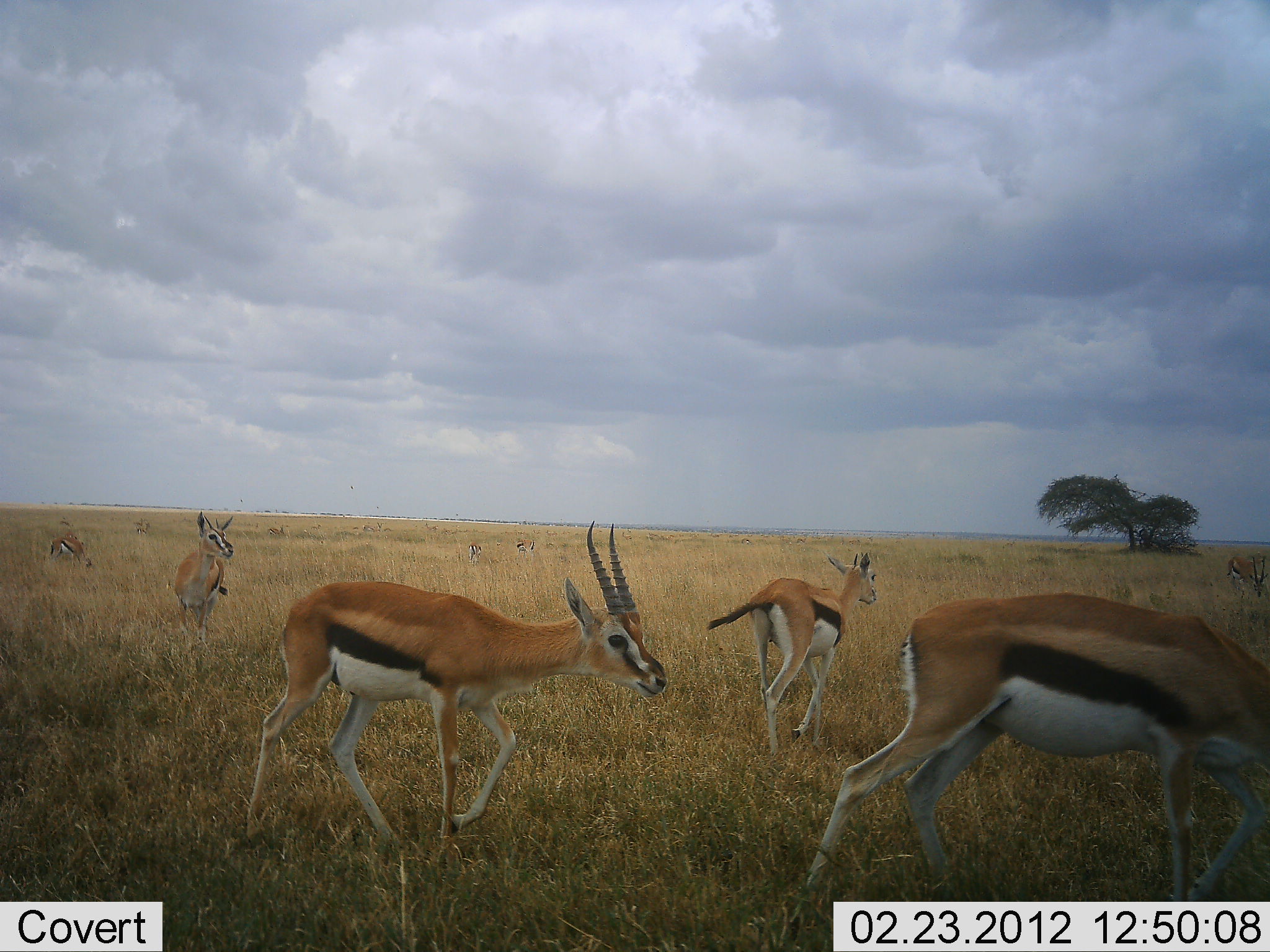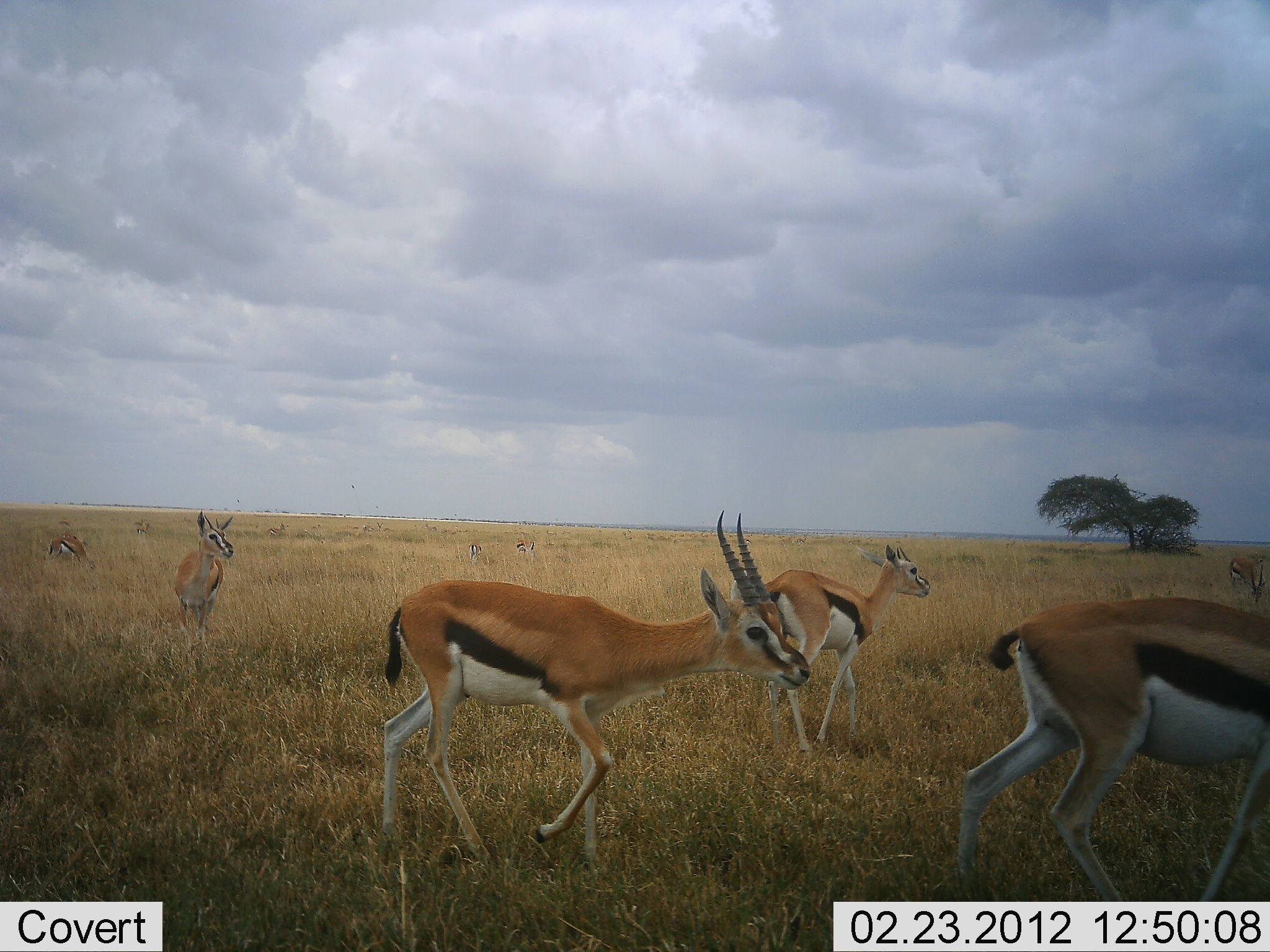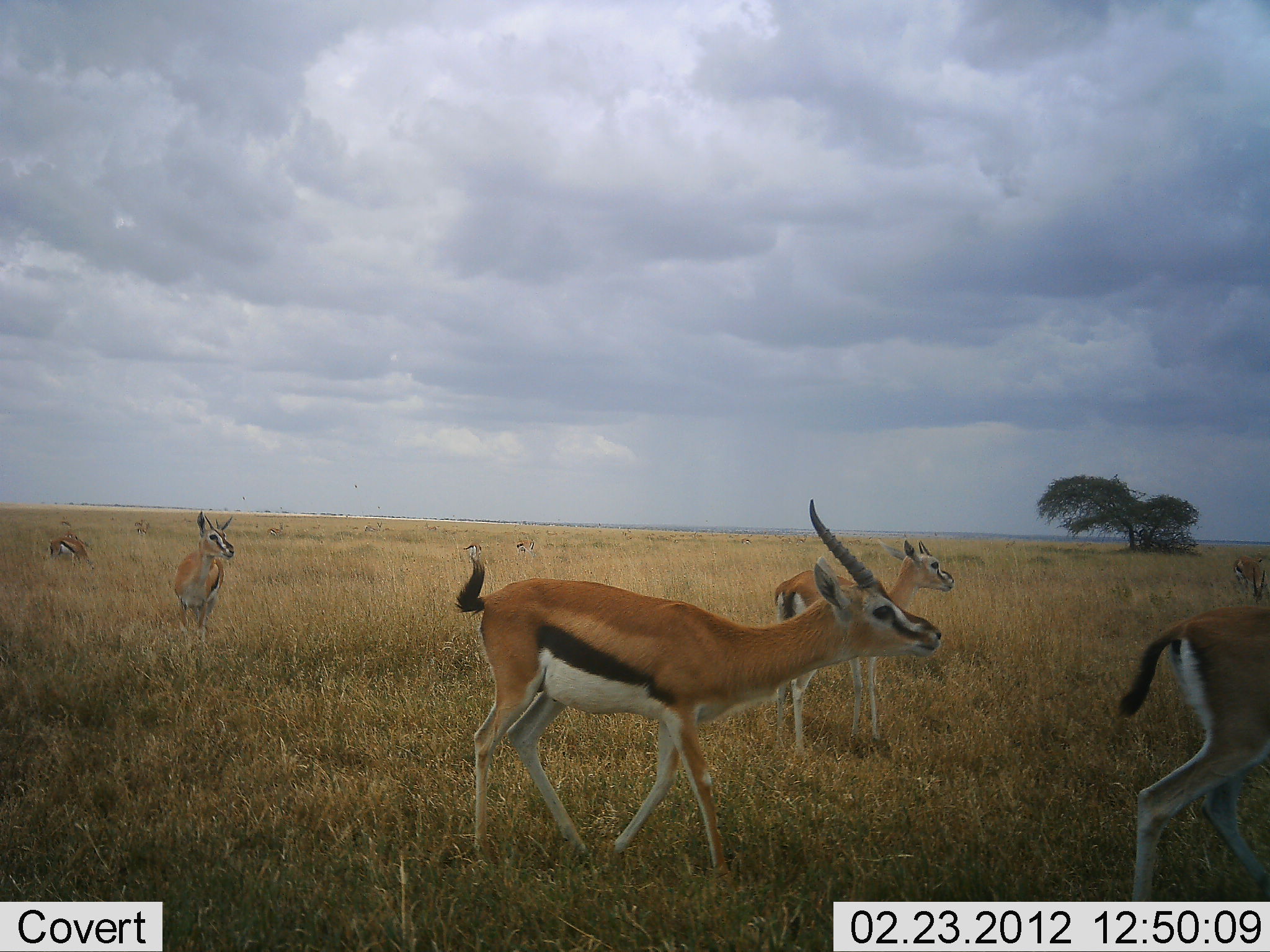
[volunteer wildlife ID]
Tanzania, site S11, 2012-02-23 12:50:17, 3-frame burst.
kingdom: Animalia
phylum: Chordata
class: Mammalia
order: Artiodactyla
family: Bovidae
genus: Eudorcas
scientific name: Eudorcas thomsonii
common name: thomson's gazelle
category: gazellethomsons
Gazellethomsons (thomson's gazelle) (Eudorcas thomsonii), count 7. Behavior (volunteer vote fractions): standing 62%, resting 0%, moving 96%, interacting 0%. Young present (vote fraction): 4%. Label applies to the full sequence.